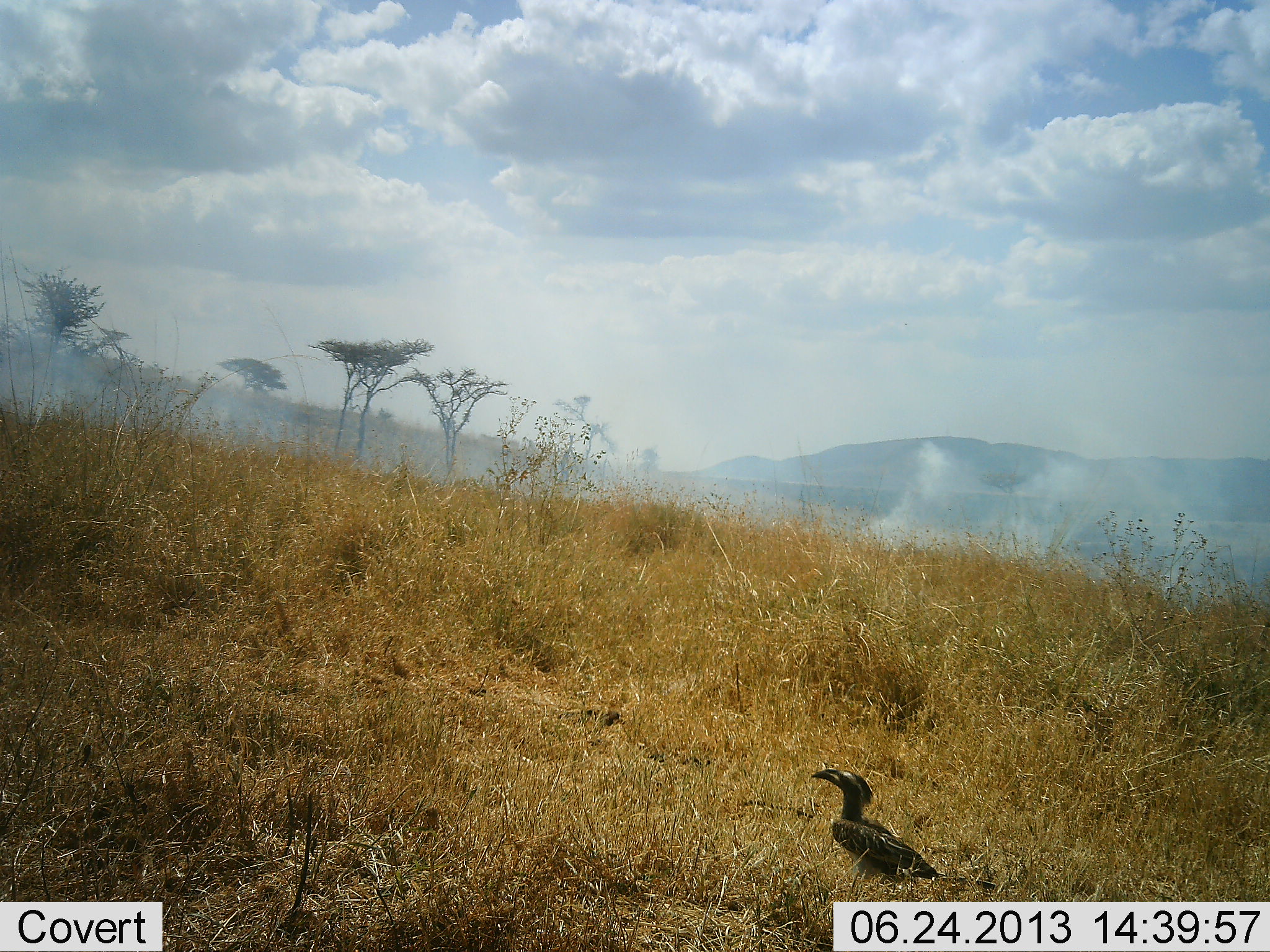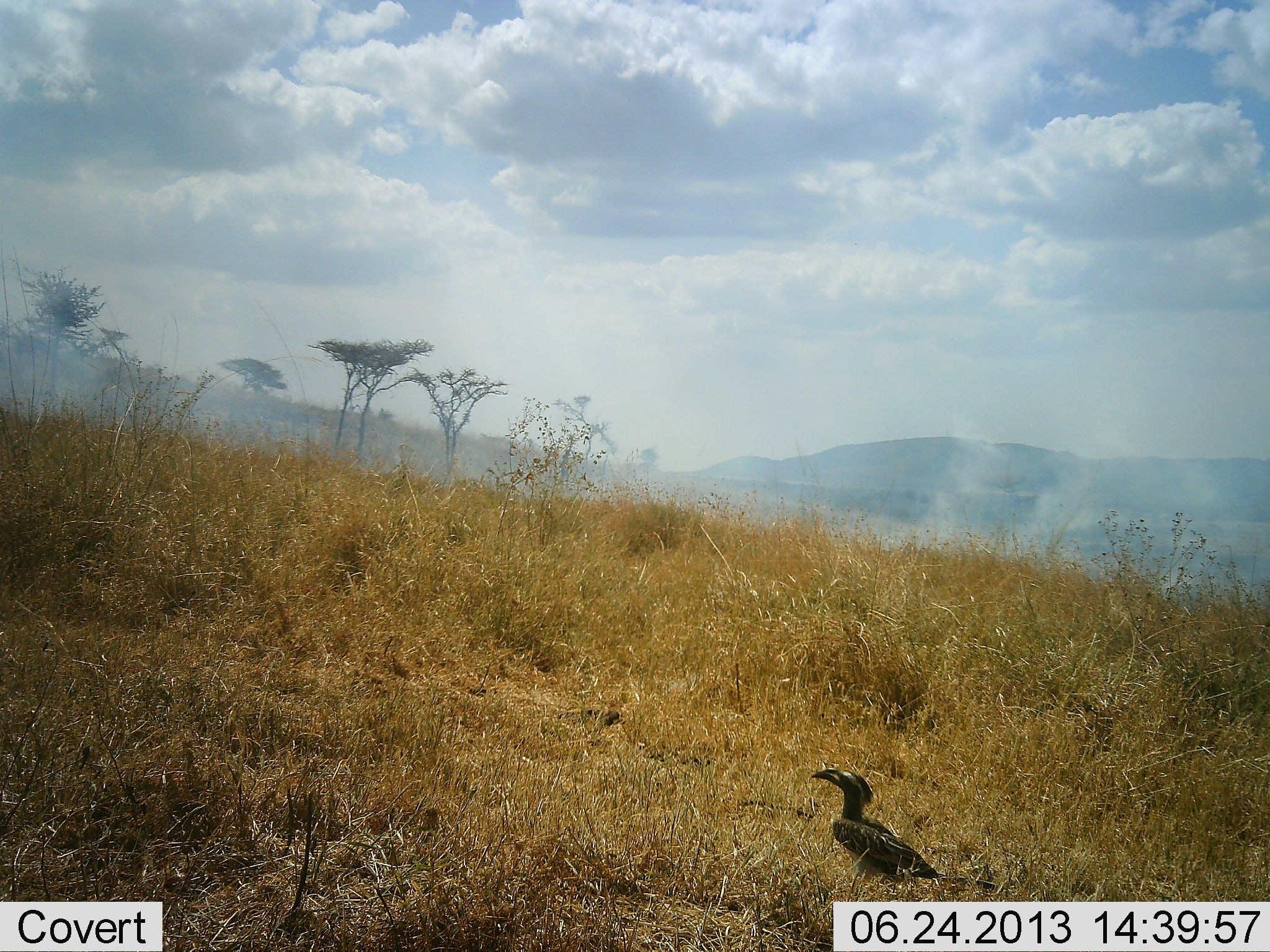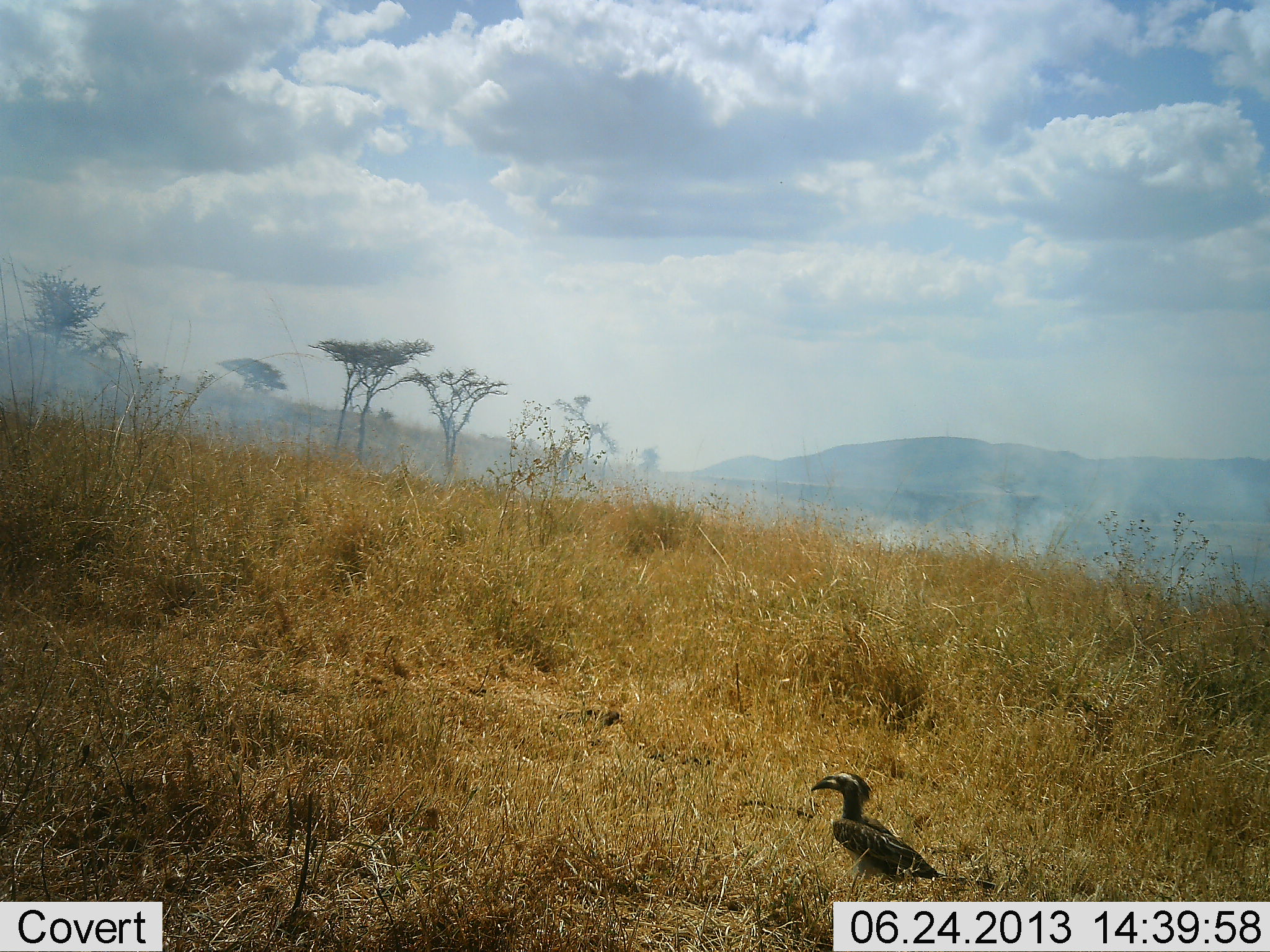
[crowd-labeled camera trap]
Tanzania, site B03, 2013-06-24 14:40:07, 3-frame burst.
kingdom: Animalia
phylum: Chordata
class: Aves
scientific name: Aves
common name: bird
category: otherbird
Otherbird (bird) (Aves), count 1. Behavior (volunteer vote fractions): standing 93%, resting 7%, moving 4%, interacting 0%. Young present (vote fraction): 0%. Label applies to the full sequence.